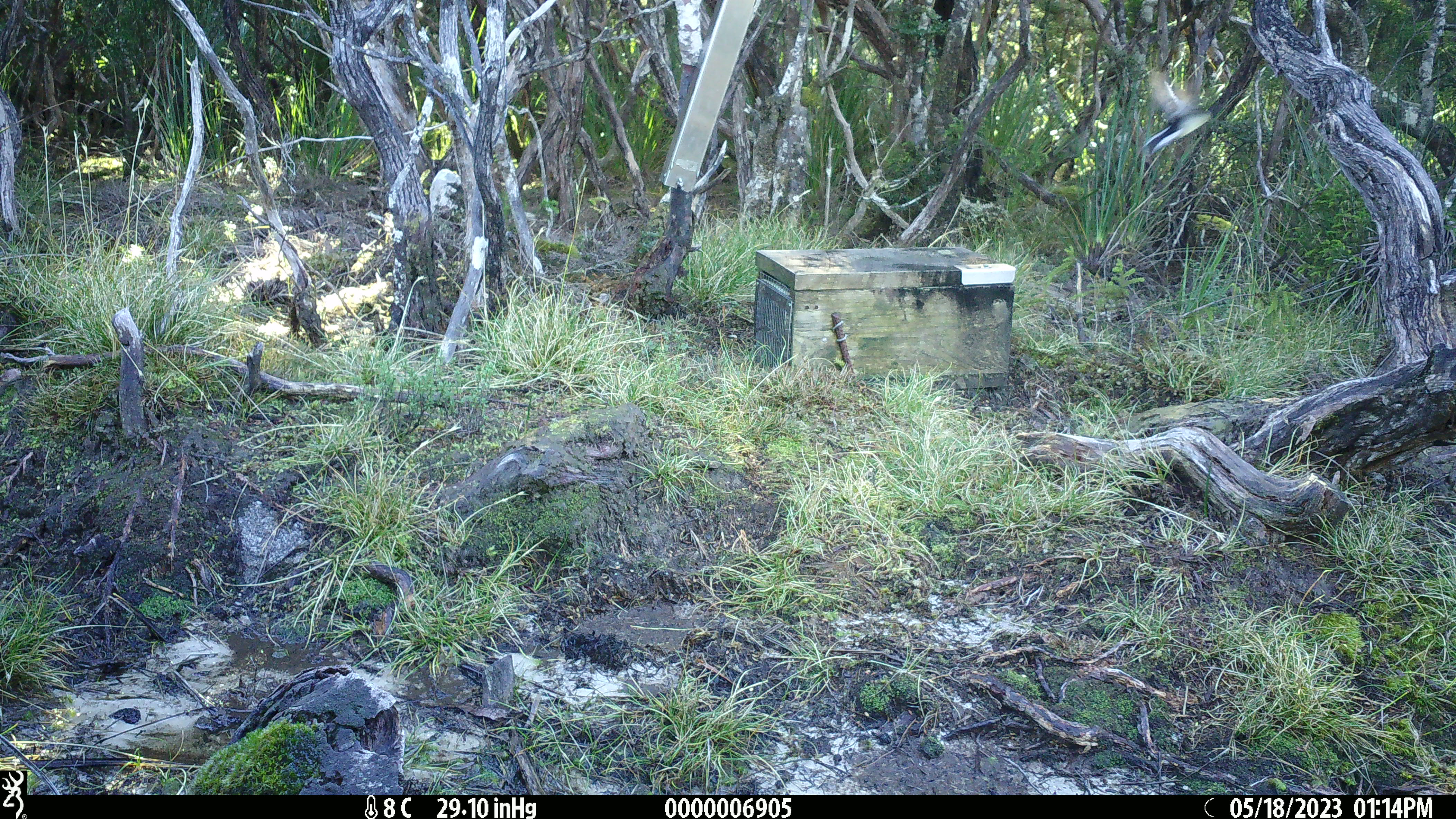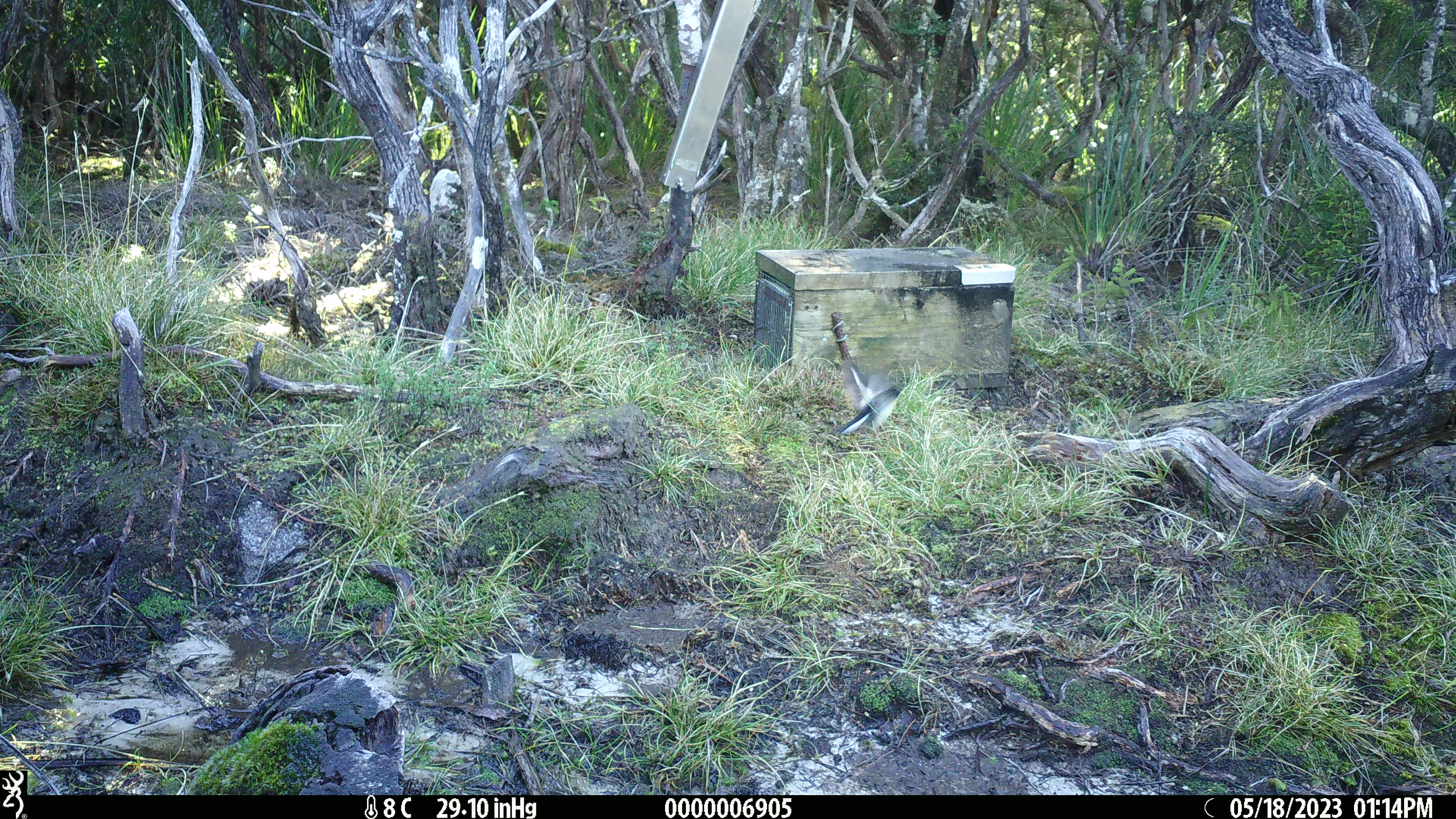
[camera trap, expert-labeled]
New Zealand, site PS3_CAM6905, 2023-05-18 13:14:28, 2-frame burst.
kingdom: Animalia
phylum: Chordata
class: Aves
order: Passeriformes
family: Petroicidae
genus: Petroica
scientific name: Petroica macrocephala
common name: tomtit